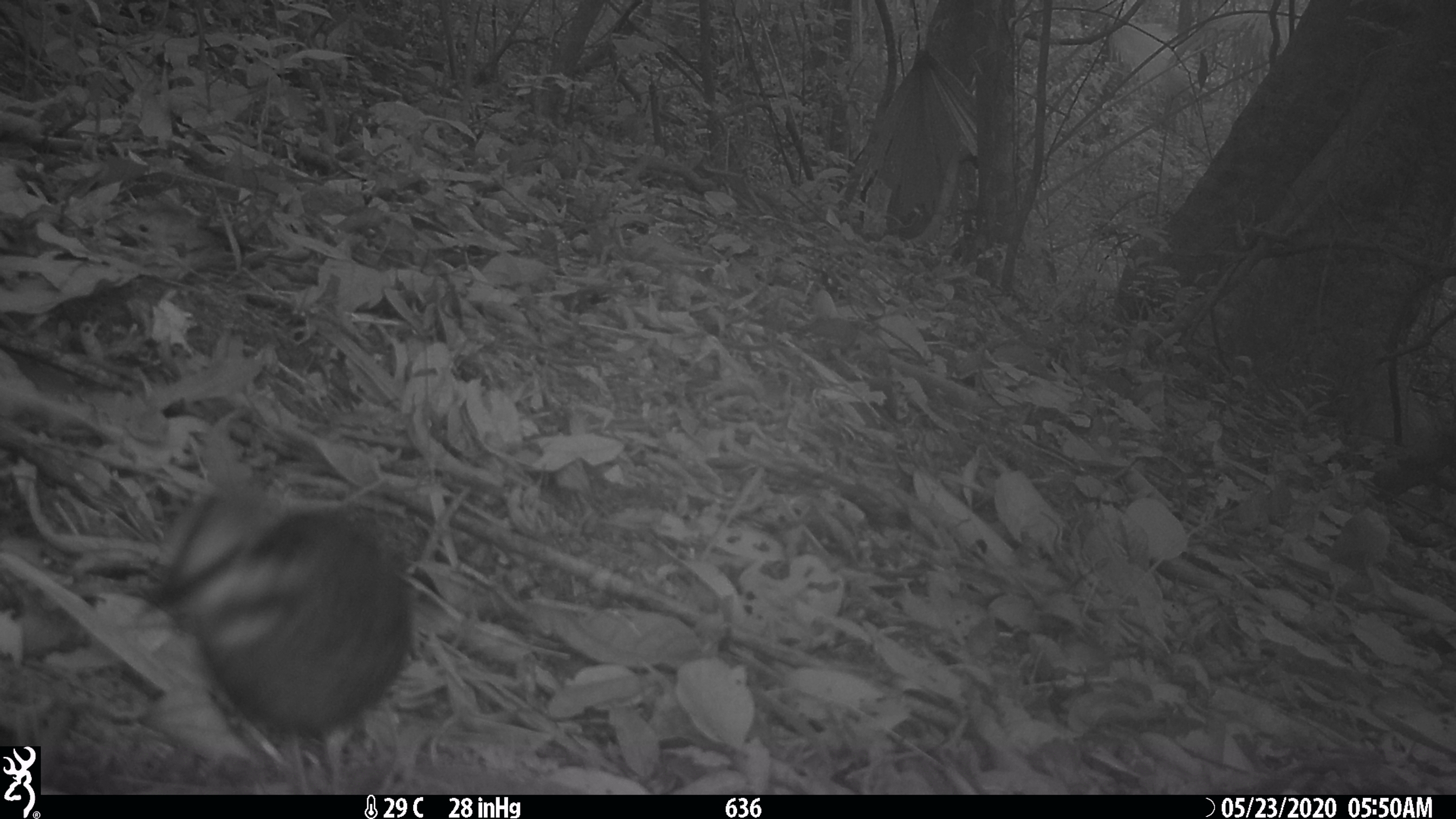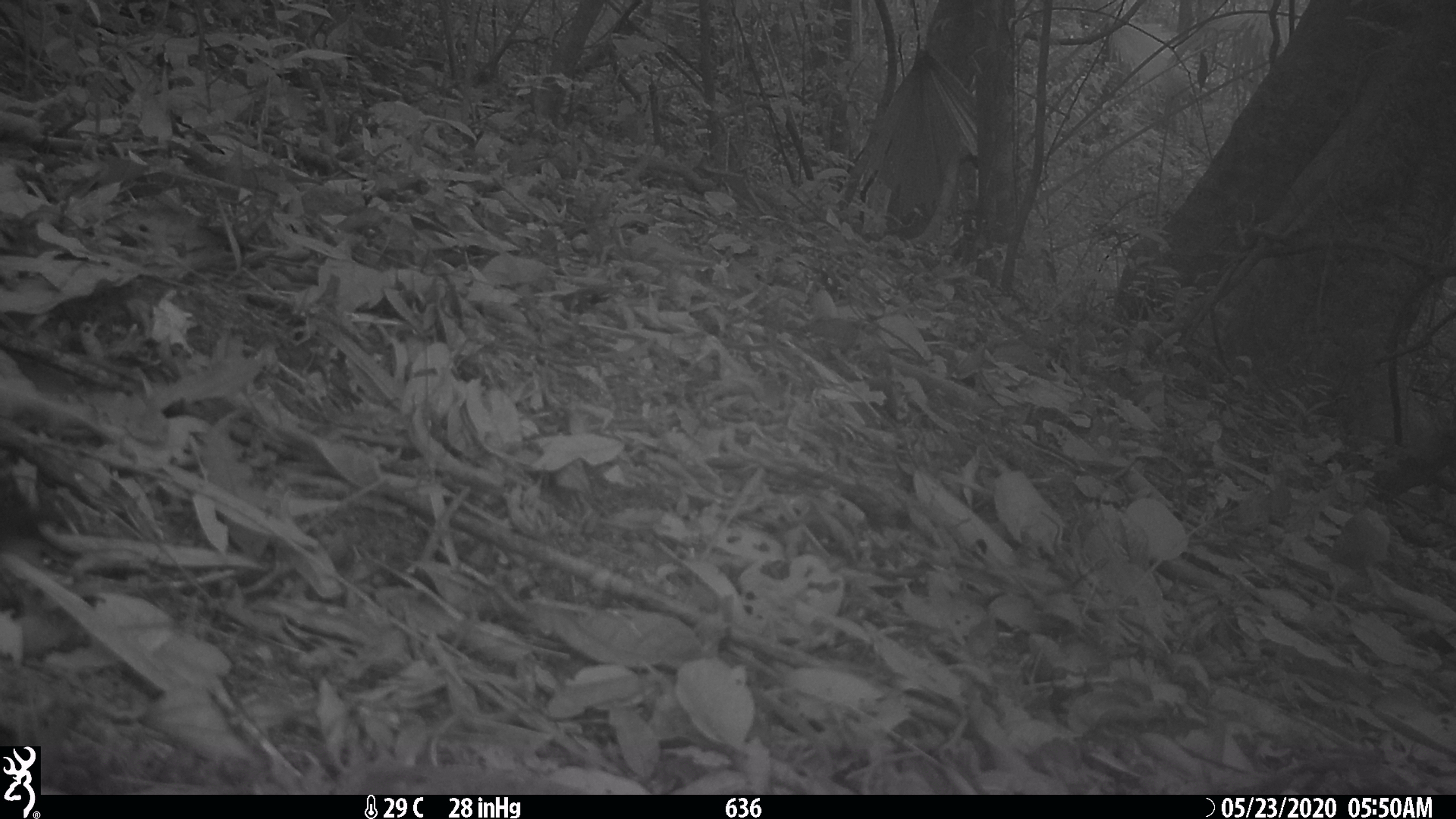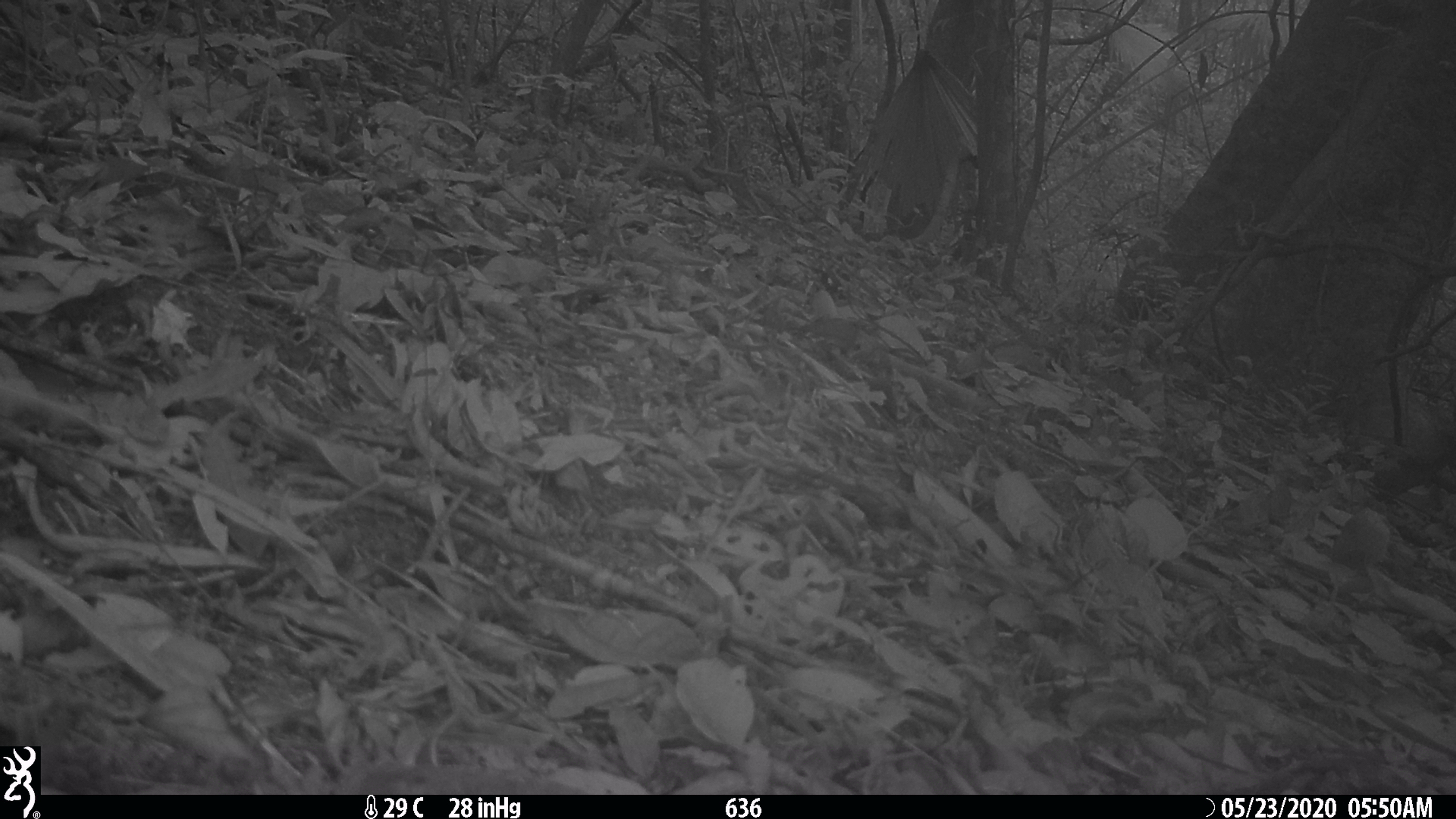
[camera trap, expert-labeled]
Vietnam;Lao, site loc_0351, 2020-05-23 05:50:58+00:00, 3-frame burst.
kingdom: Animalia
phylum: Chordata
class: Aves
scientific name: Aves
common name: bird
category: unidentified bird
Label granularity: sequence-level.